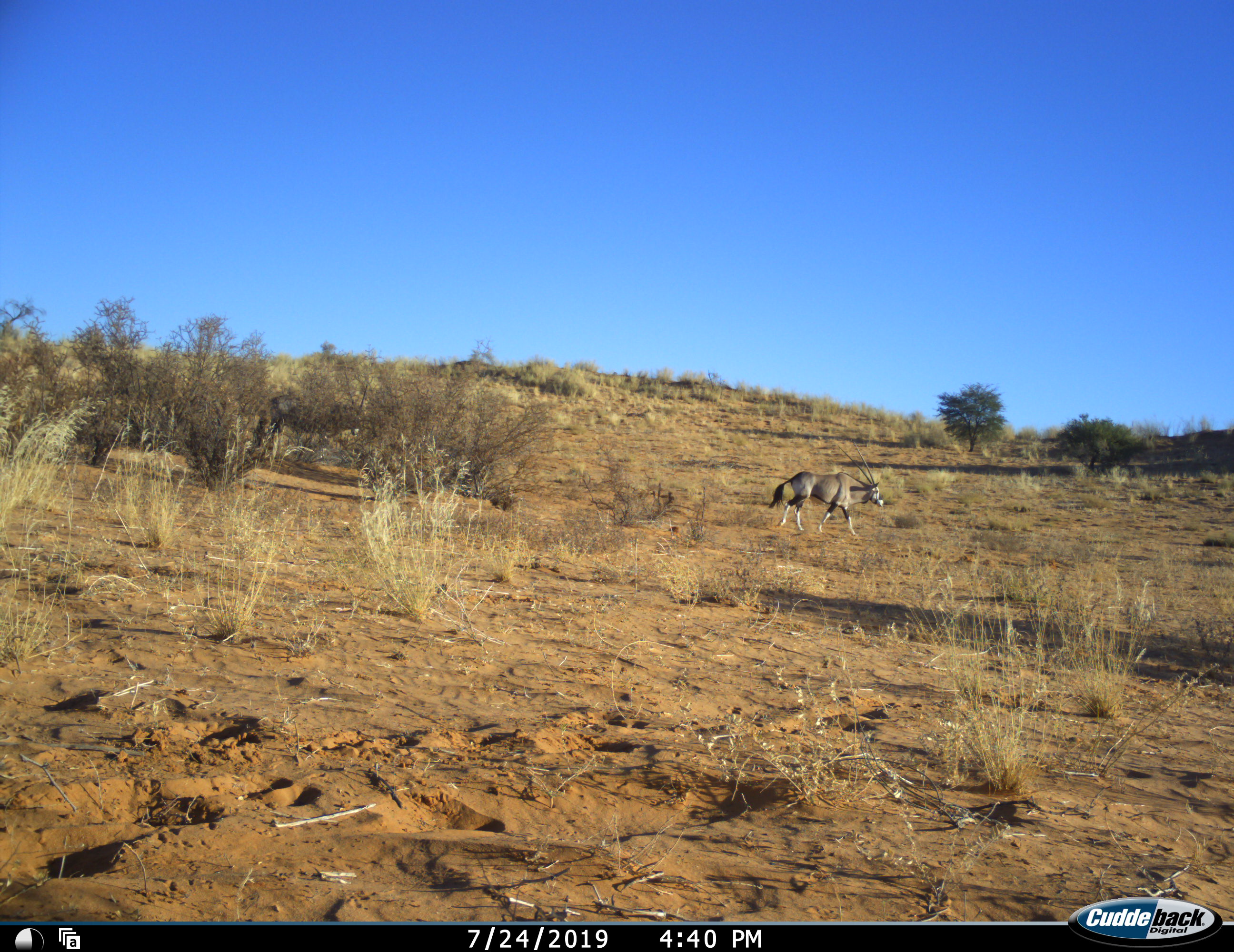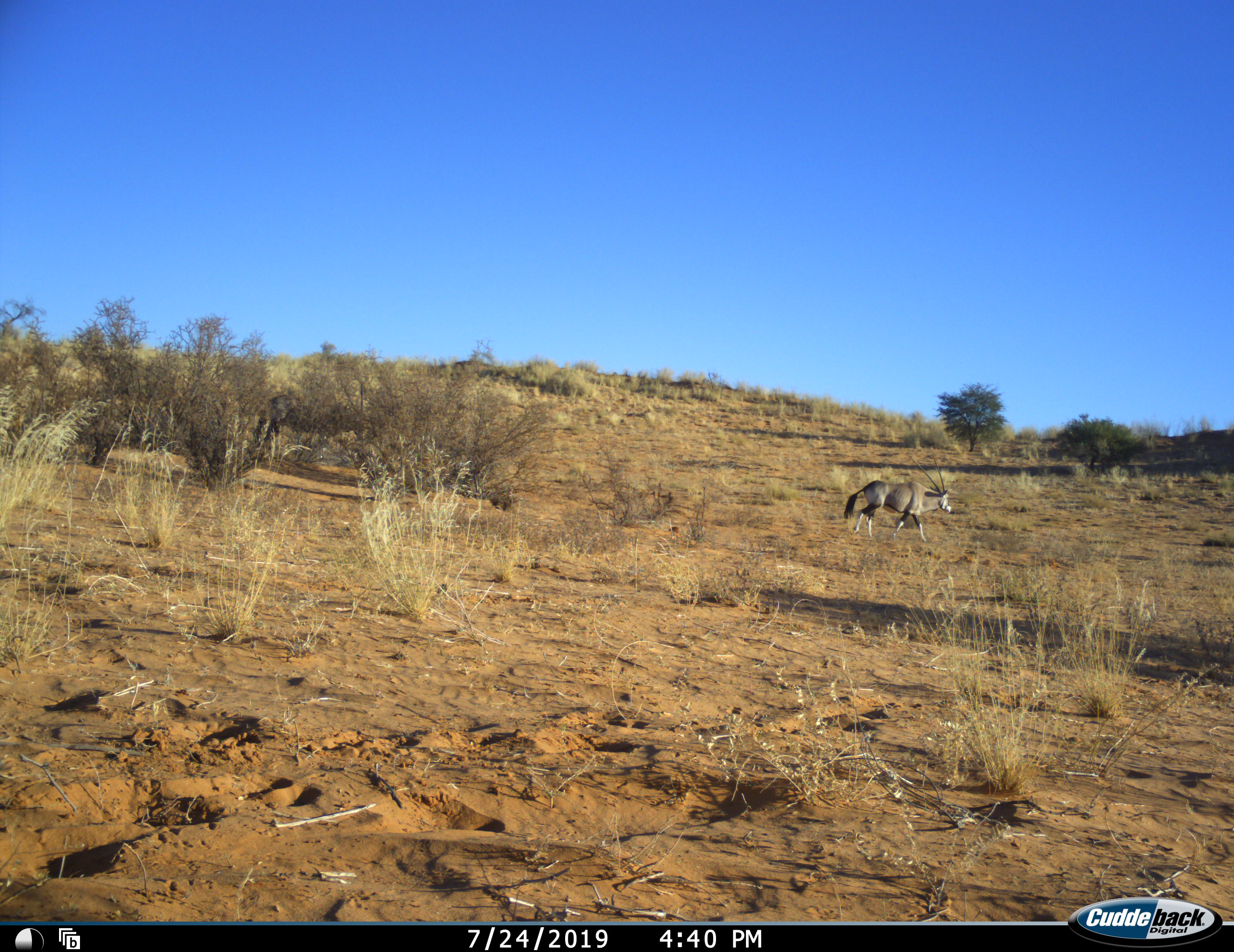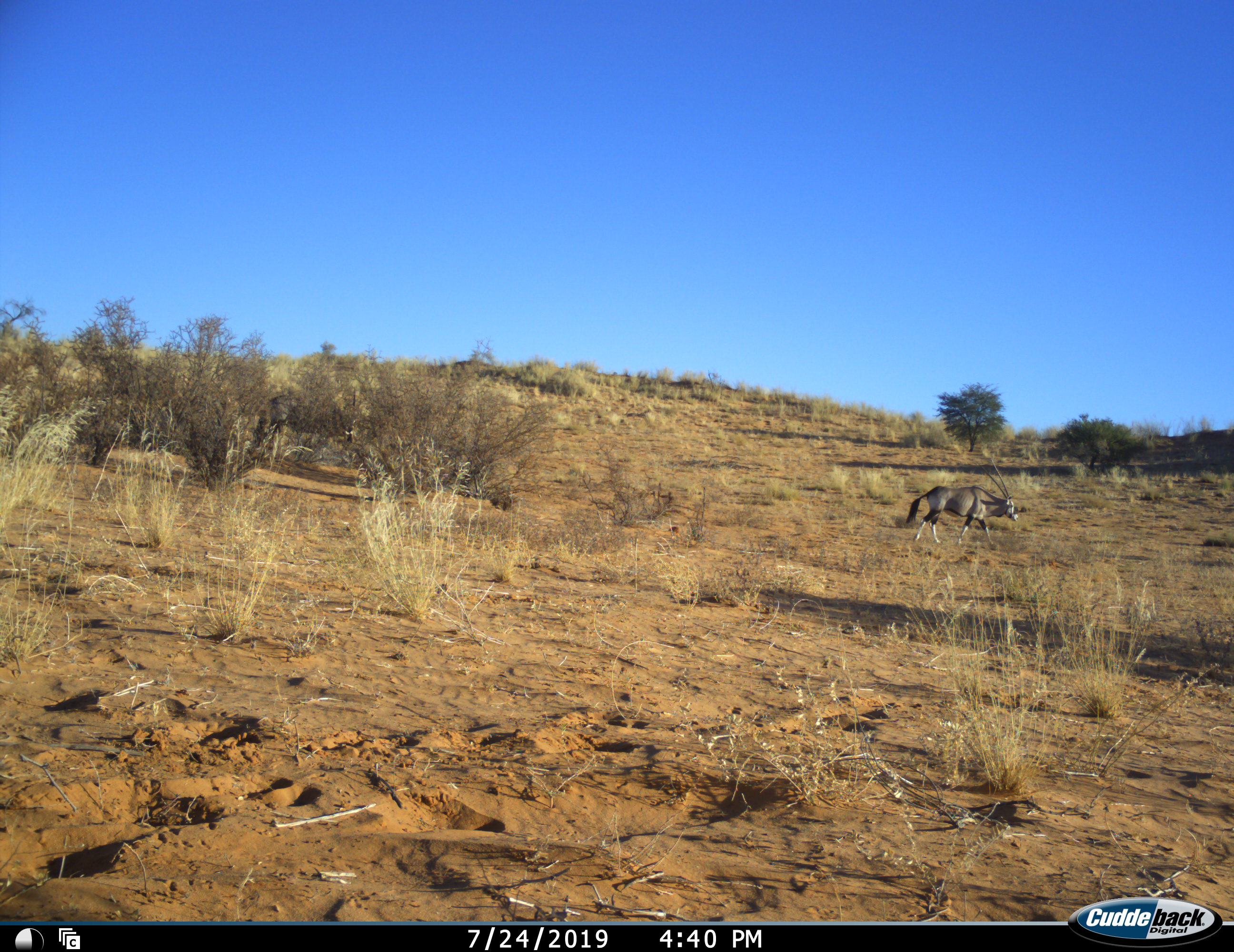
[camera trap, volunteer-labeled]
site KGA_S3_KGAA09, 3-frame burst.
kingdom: Animalia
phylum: Chordata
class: Mammalia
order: Artiodactyla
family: Bovidae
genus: Oryx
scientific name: Oryx gazella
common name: gemsbok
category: oryx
Oryx (gemsbok) (Oryx gazella), count 2. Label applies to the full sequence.